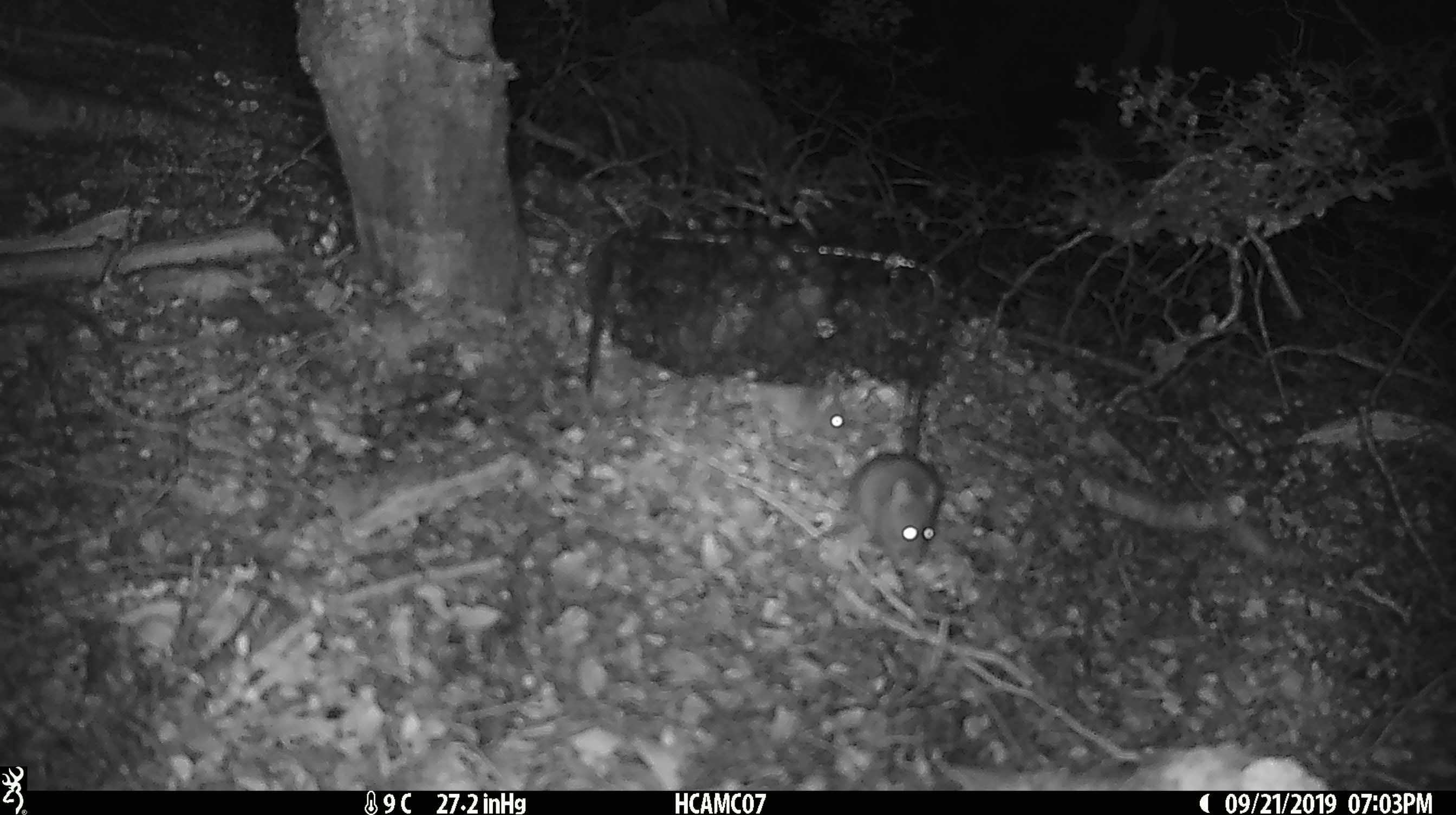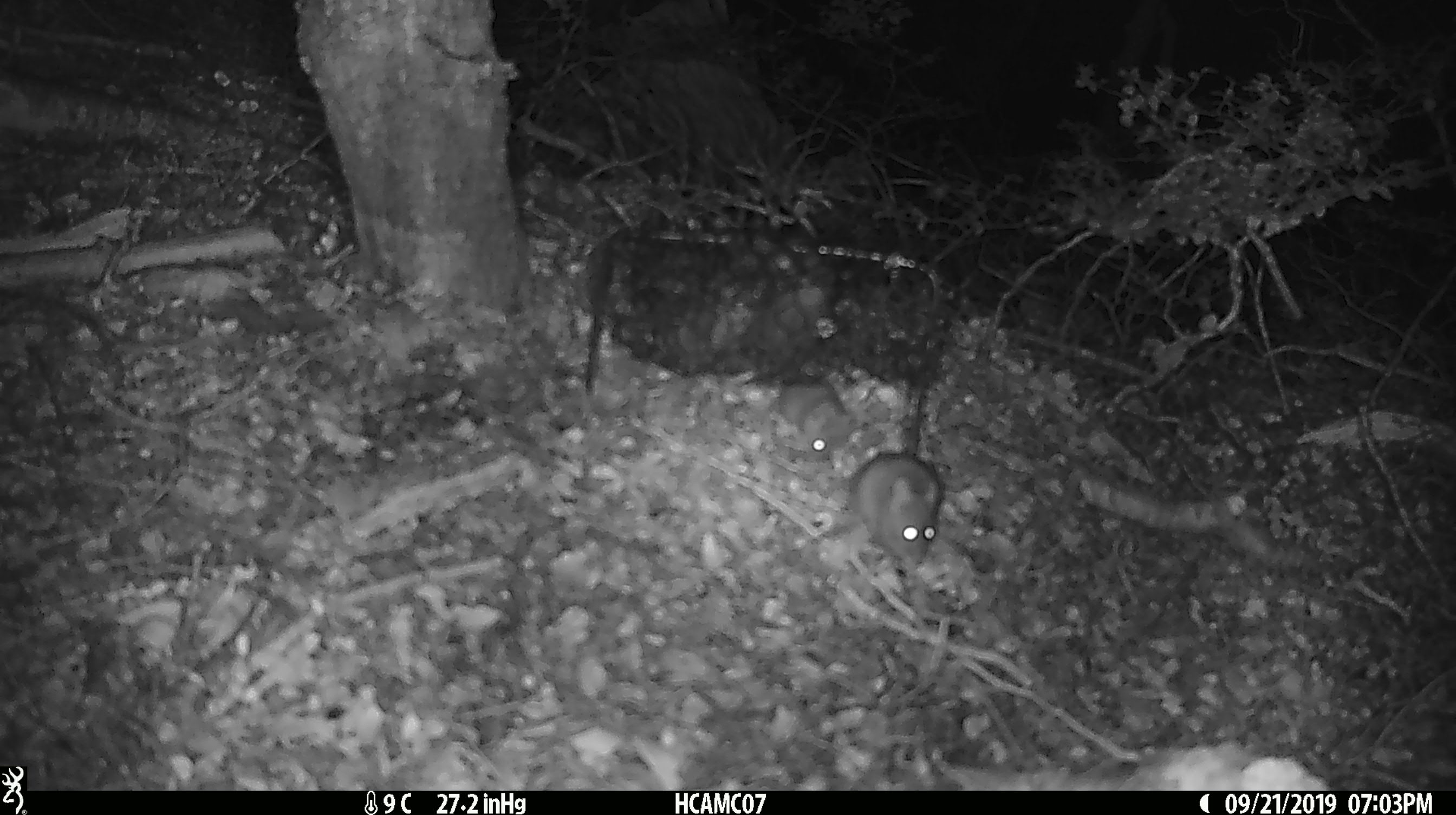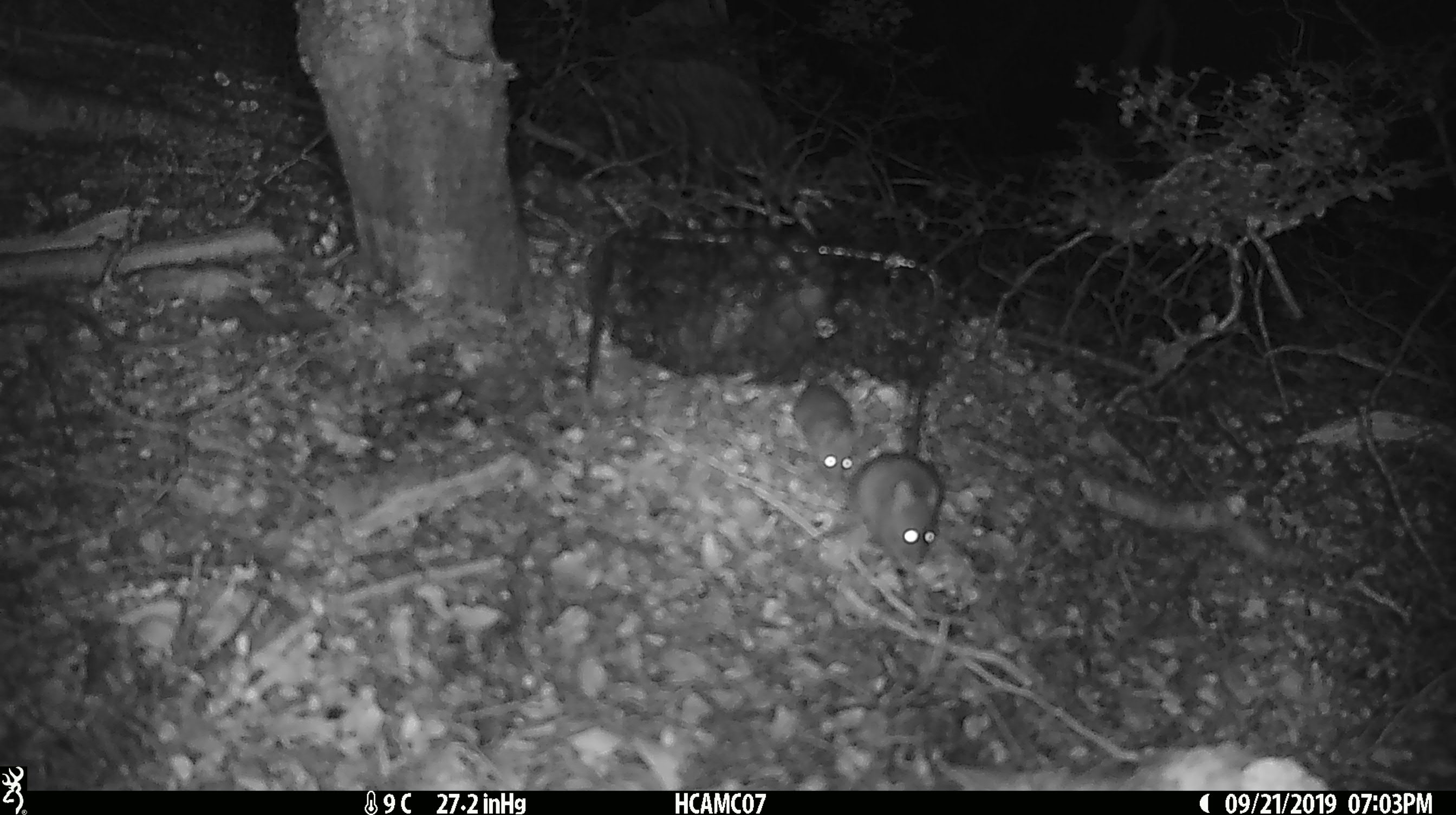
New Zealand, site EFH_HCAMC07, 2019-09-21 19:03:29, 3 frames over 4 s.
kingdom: Animalia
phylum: Chordata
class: Mammalia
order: Rodentia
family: Muridae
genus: Mus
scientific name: Mus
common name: mouse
Mouse (Mus).